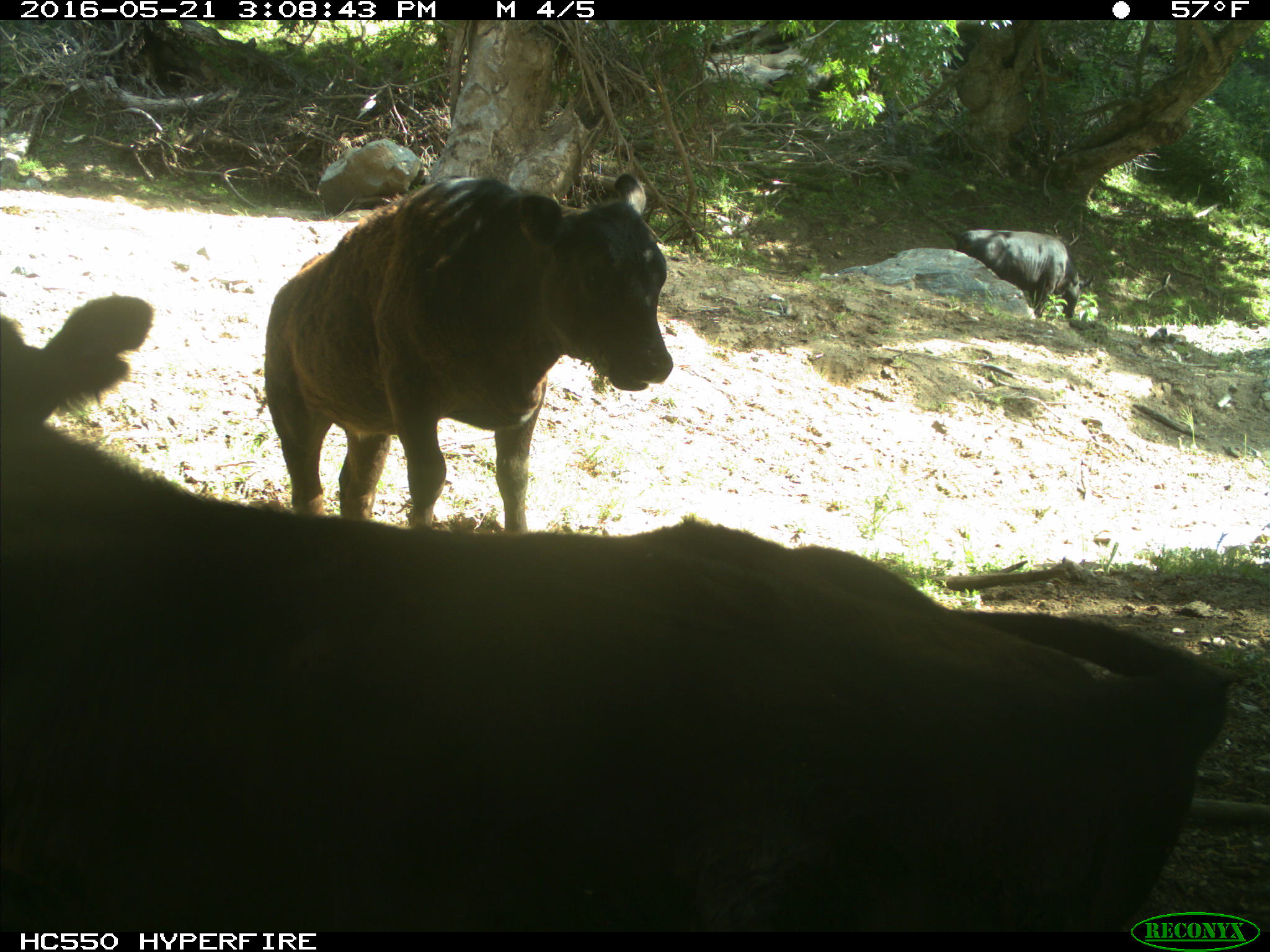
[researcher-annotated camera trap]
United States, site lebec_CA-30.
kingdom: Animalia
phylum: Chordata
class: Mammalia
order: Artiodactyla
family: Bovidae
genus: Bos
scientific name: Bos taurus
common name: domestic cow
Bos taurus (domestic cow).